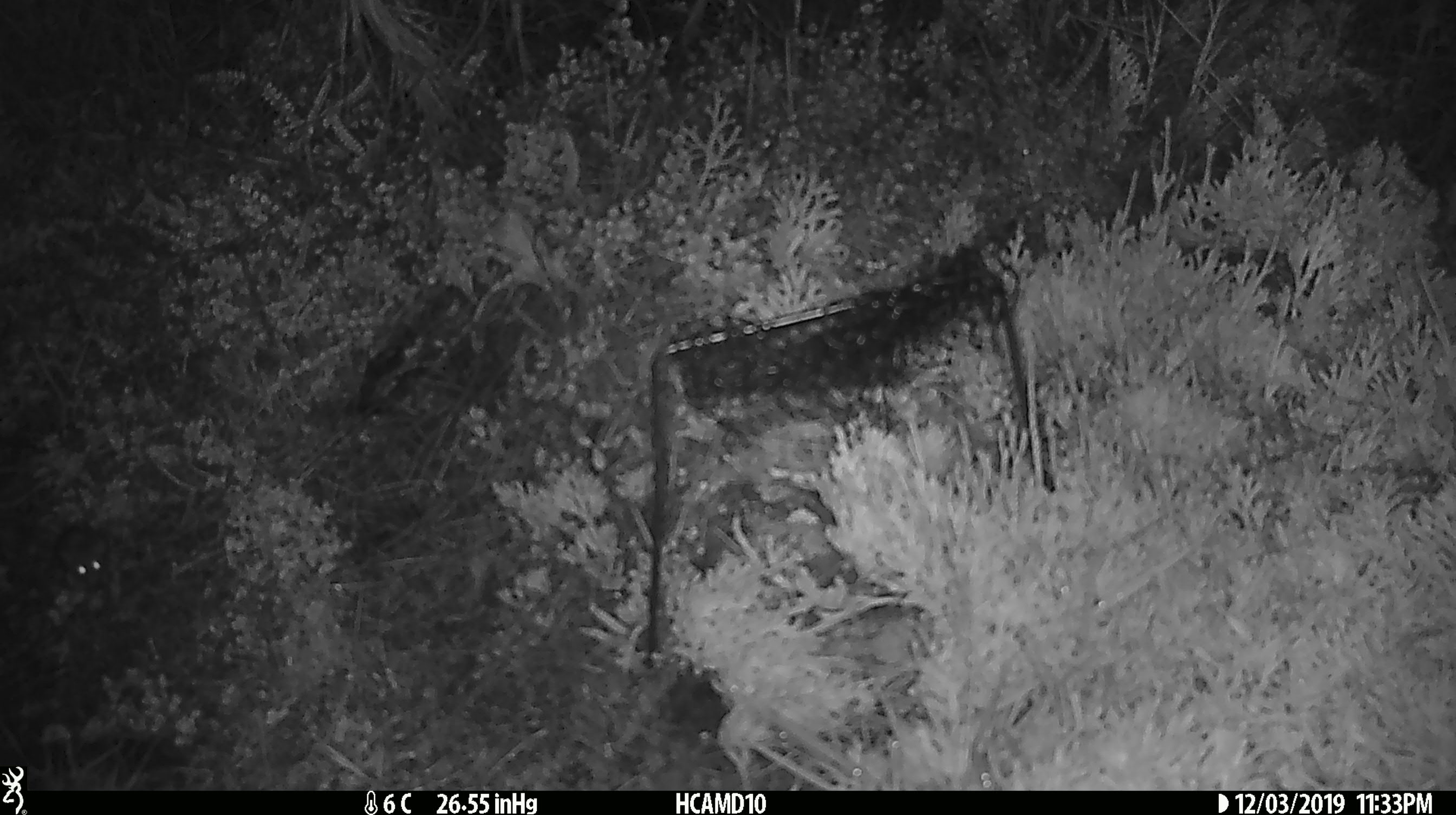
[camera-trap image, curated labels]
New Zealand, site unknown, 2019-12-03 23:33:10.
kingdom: Animalia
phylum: Chordata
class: Mammalia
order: Rodentia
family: Muridae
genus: Mus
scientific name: Mus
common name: mouse